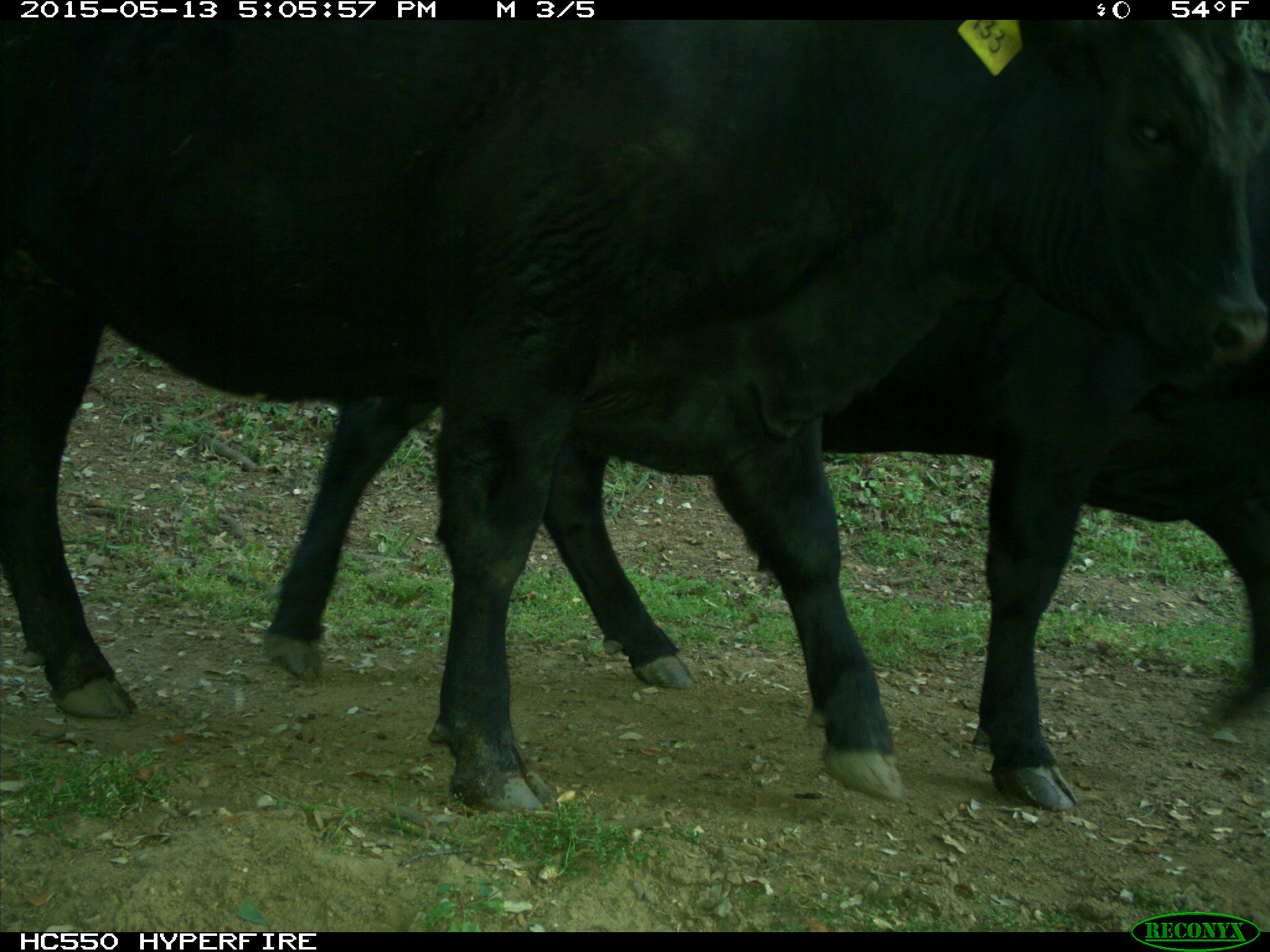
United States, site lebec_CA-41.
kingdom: Animalia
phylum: Chordata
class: Mammalia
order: Artiodactyla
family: Bovidae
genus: Bos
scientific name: Bos taurus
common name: domestic cow